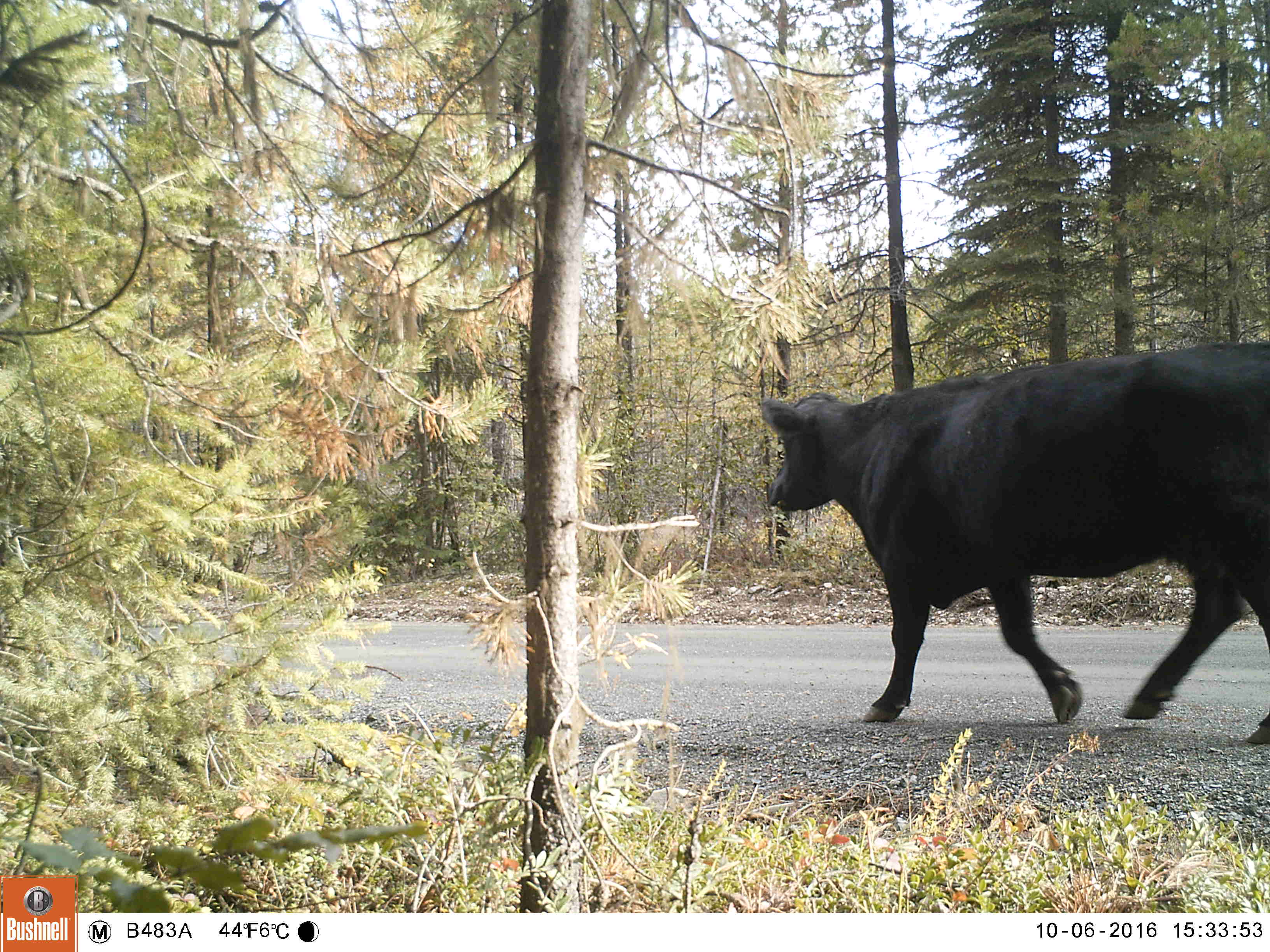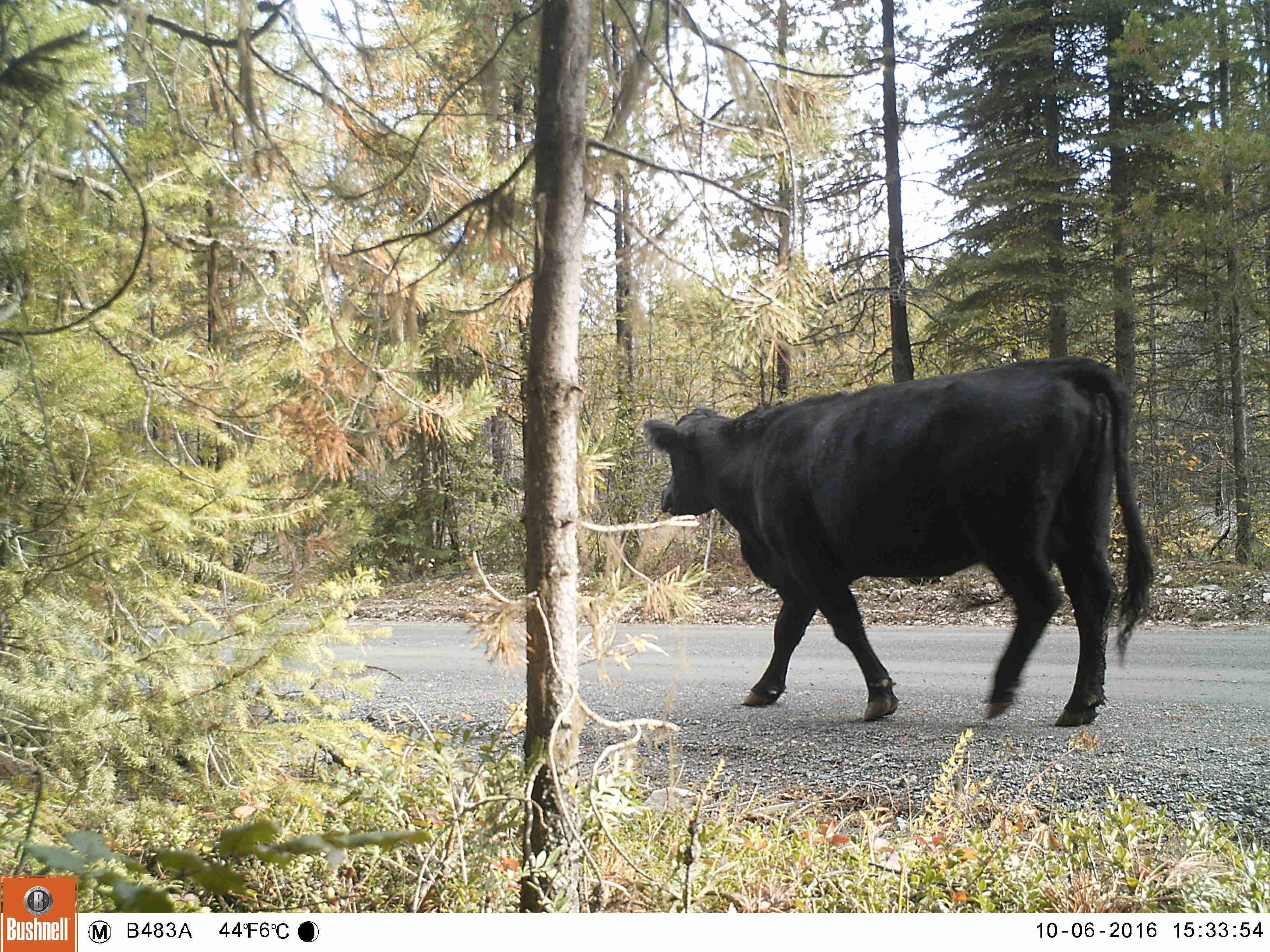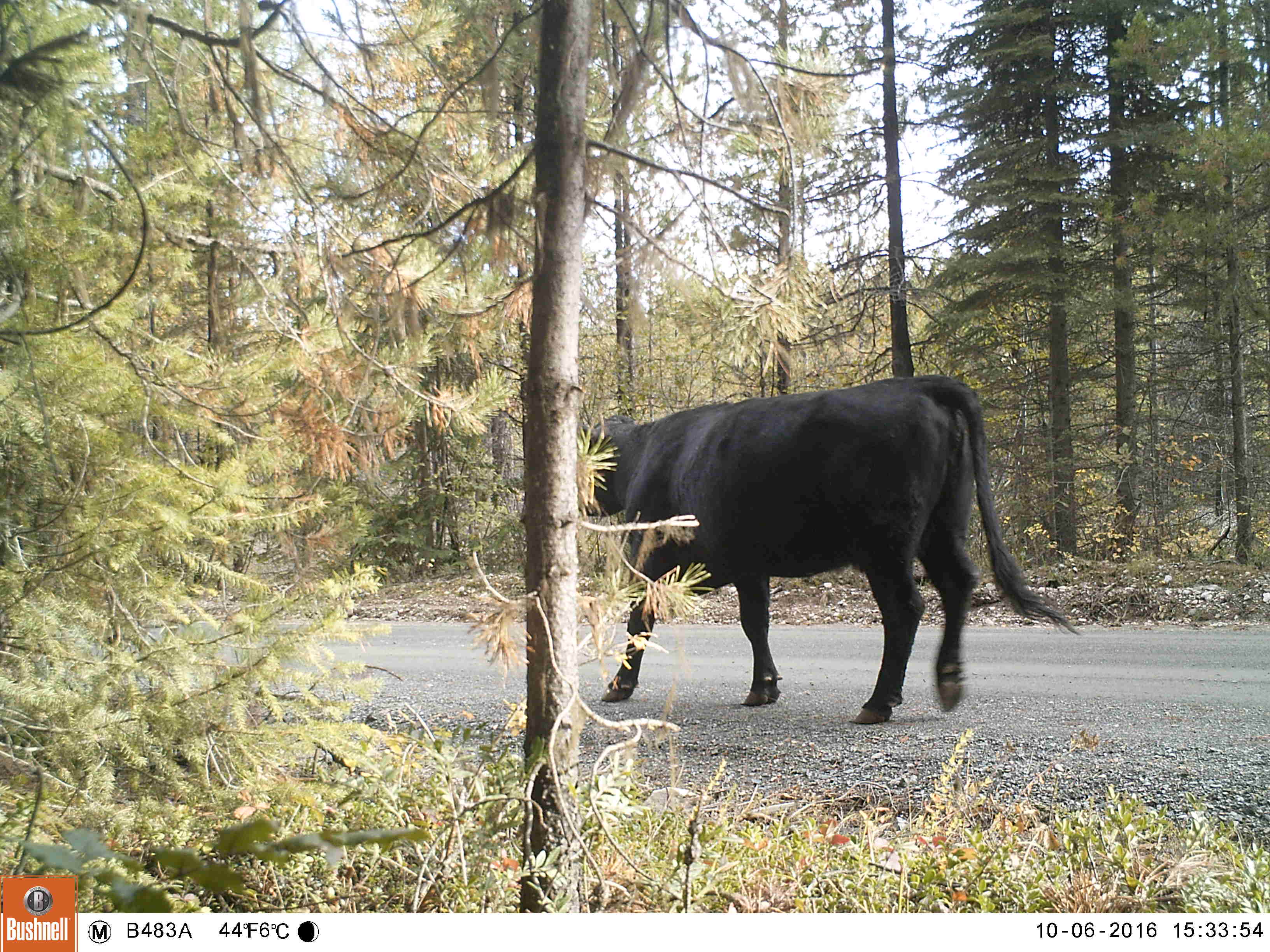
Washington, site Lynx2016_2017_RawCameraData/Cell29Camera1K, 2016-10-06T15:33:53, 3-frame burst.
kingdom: Animalia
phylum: Chordata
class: Mammalia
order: Artiodactyla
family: Bovidae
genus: Bos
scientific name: Bos taurus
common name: domestic cattle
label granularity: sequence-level